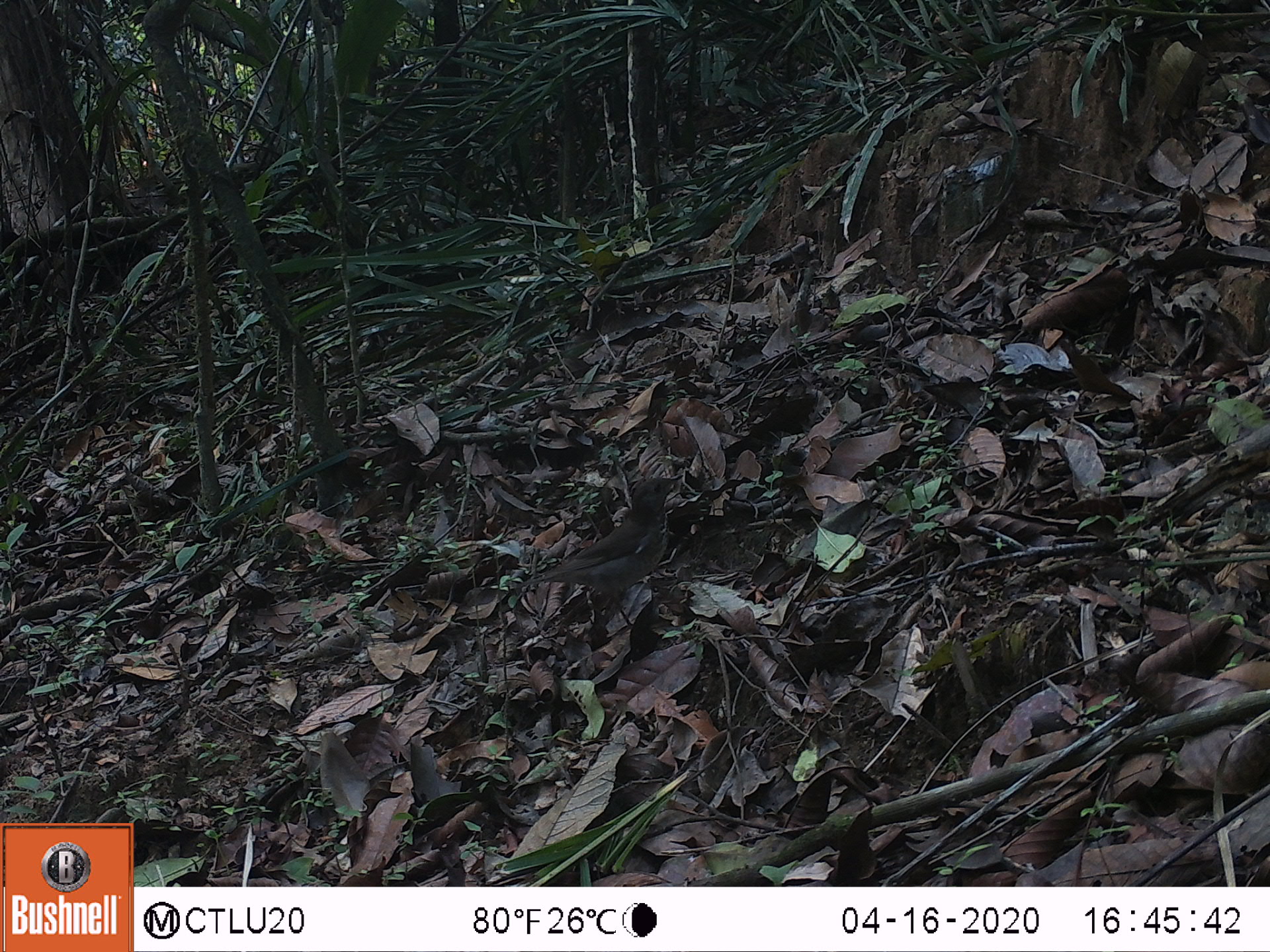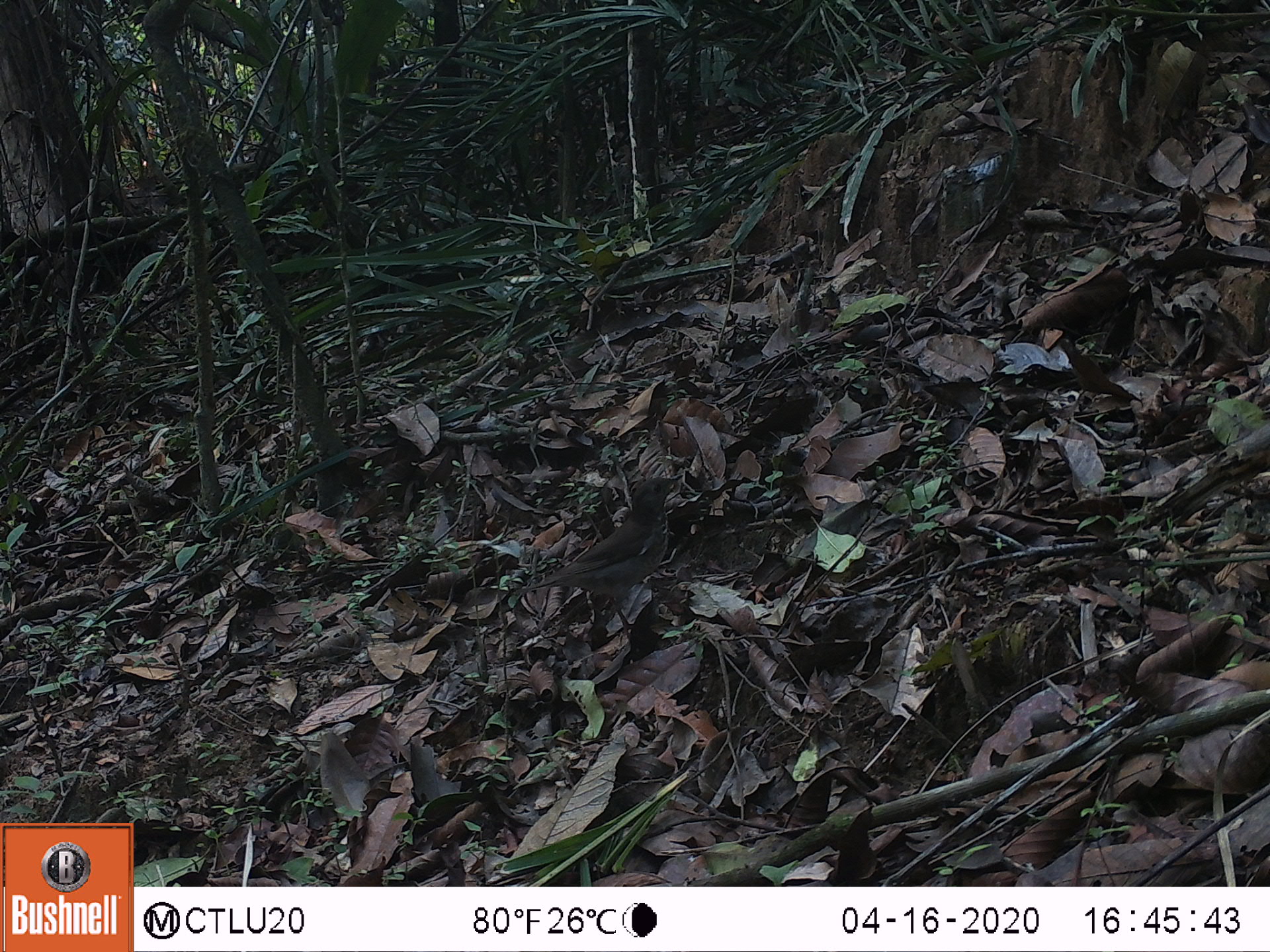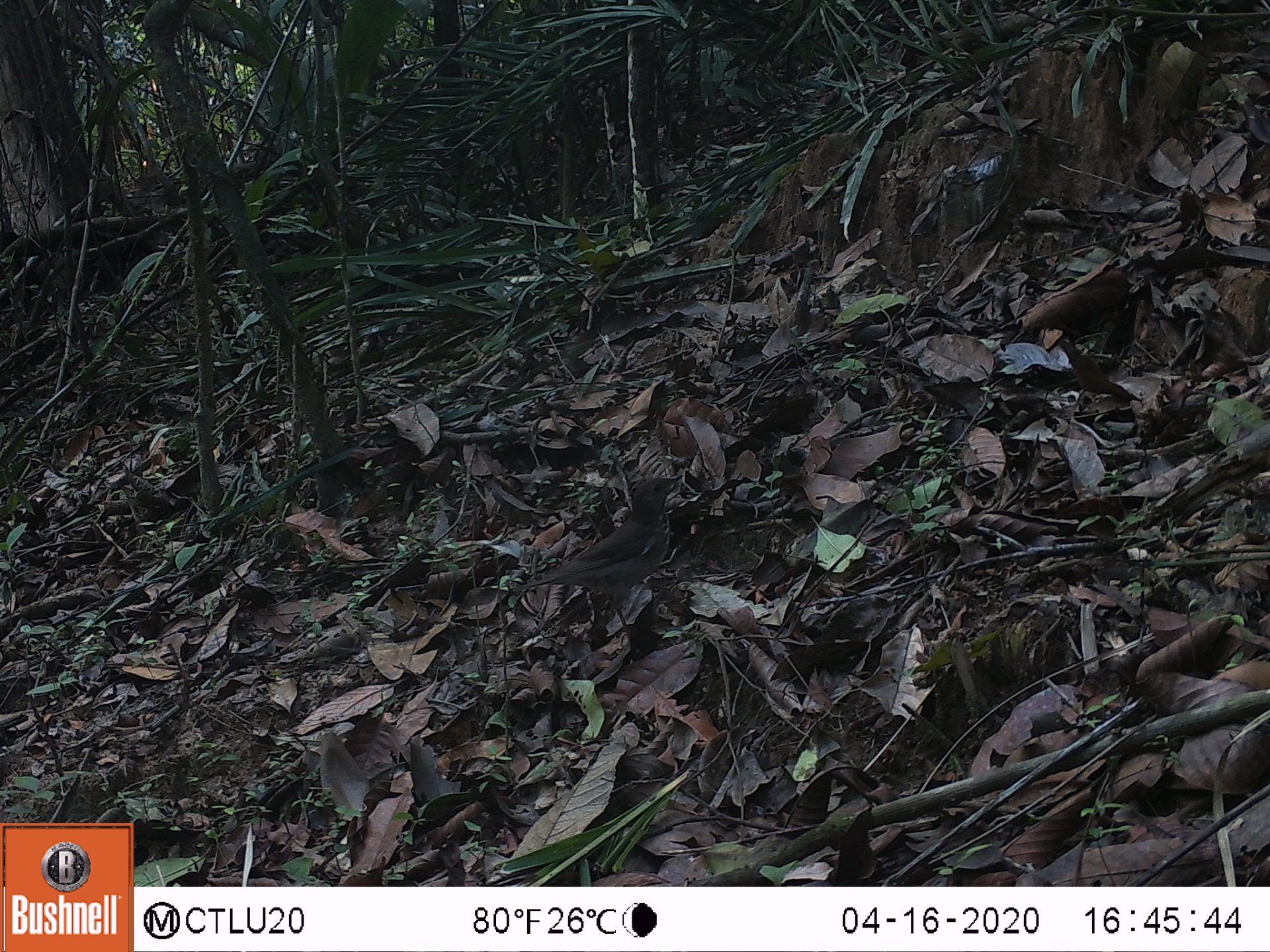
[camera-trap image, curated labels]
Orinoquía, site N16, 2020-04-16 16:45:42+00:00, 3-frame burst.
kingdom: Animalia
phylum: Chordata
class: Aves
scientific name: Aves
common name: bird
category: unknown bird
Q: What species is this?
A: Unknown bird (bird) (Aves).